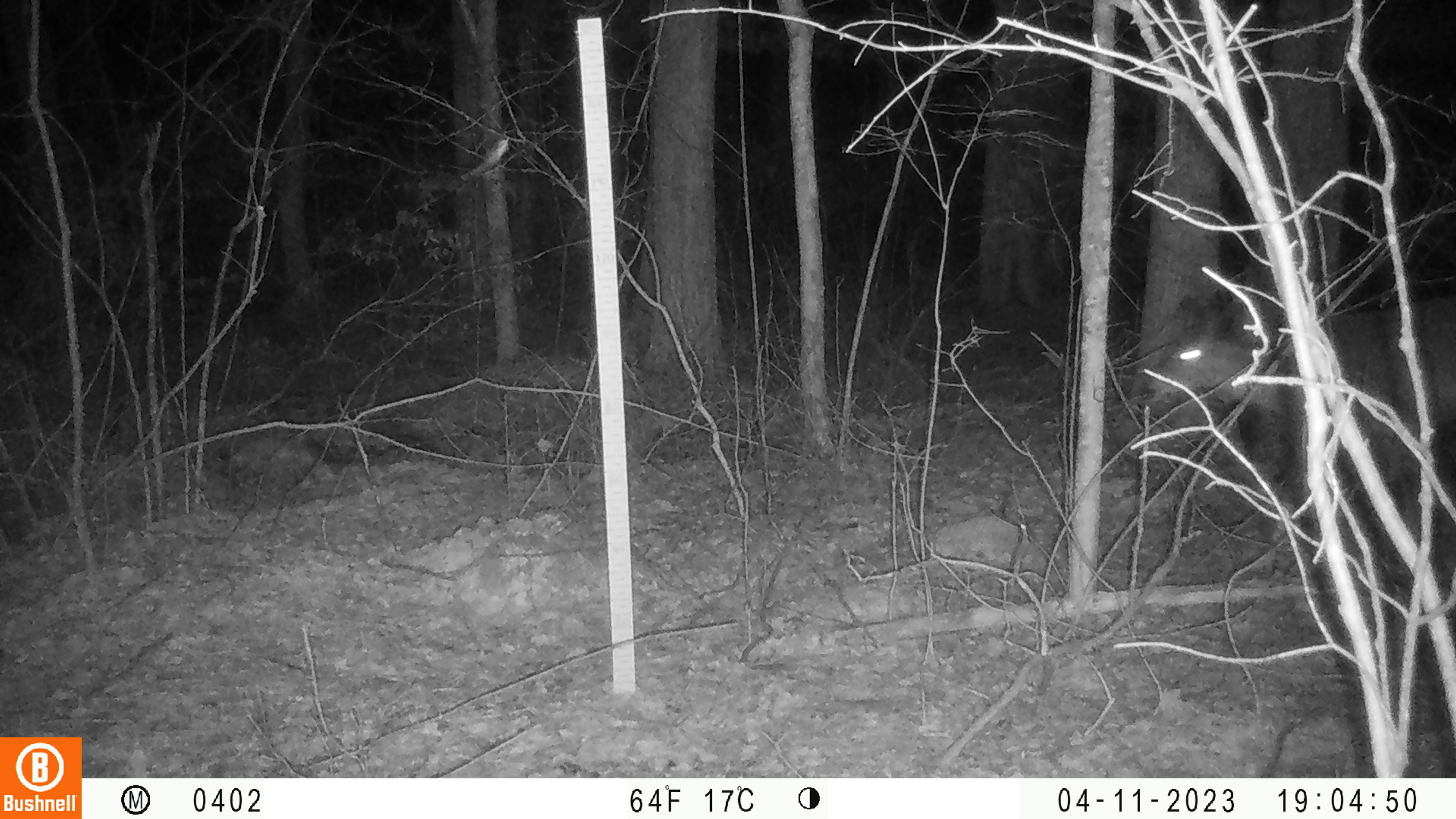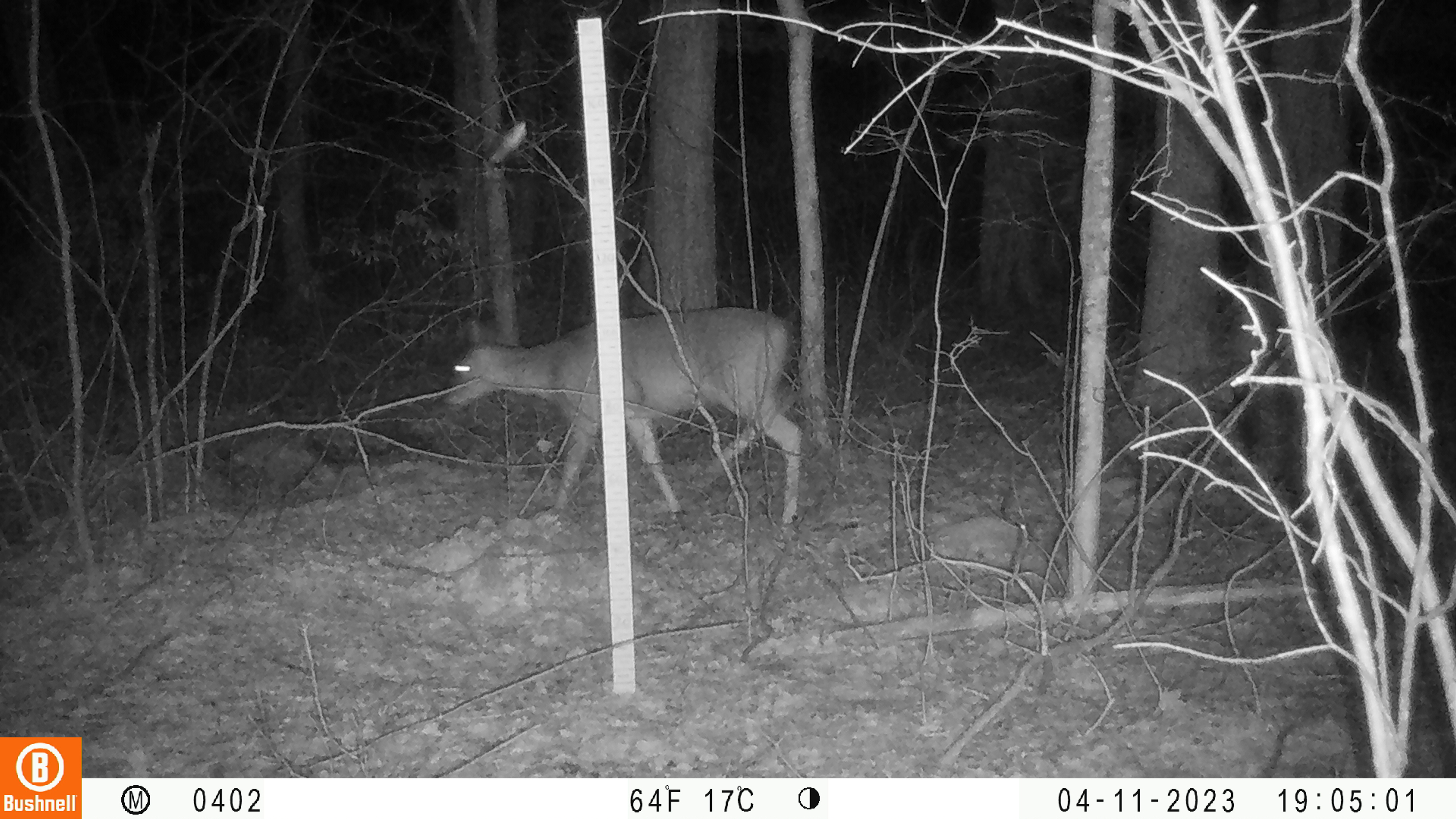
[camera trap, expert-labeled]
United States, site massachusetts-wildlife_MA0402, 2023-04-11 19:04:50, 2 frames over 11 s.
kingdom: Animalia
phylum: Chordata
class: Mammalia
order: Artiodactyla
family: Cervidae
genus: Odocoileus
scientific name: Odocoileus virginianus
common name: white-tailed deer